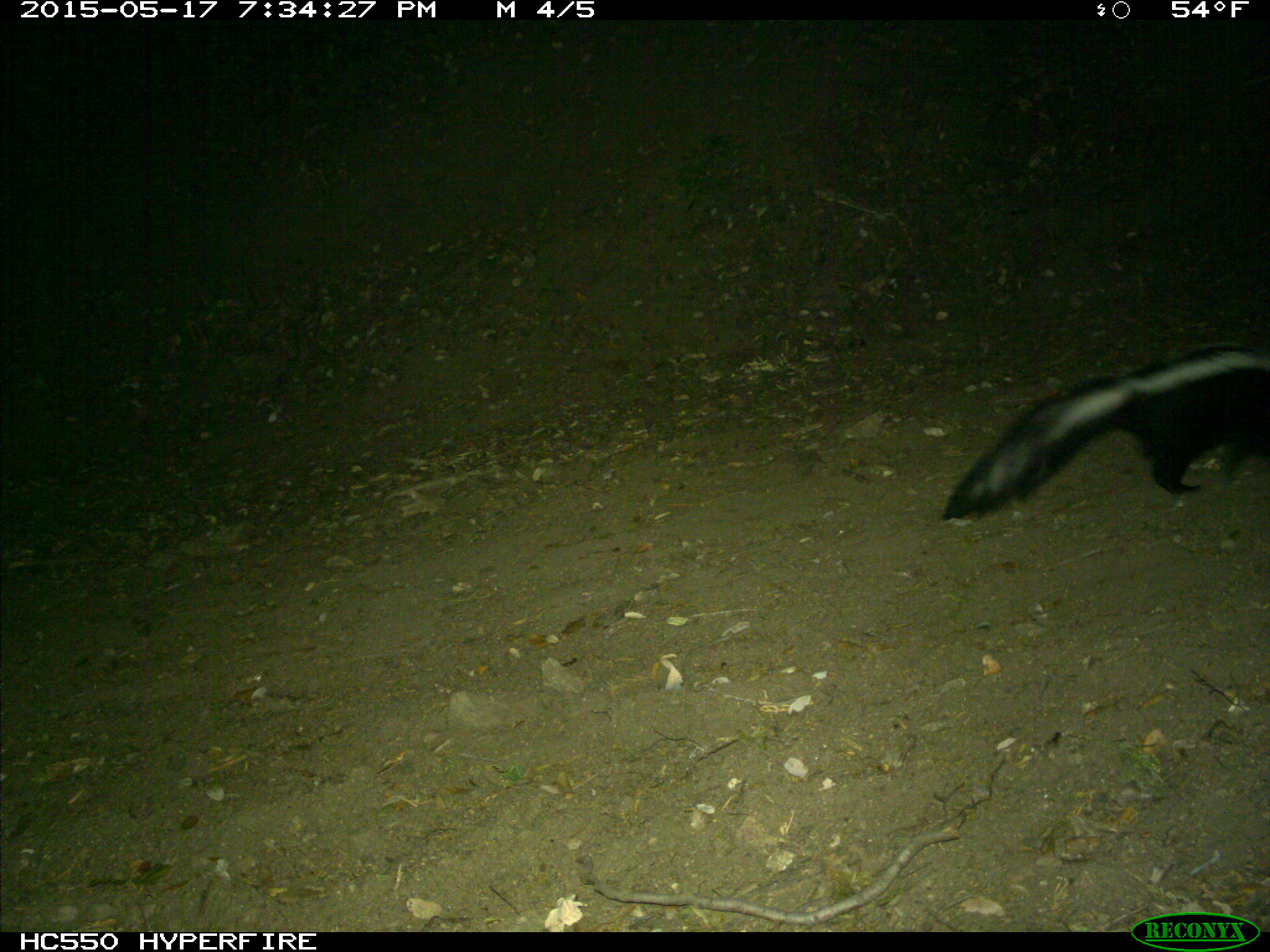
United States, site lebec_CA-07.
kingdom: Animalia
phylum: Chordata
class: Mammalia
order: Carnivora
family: Mephitidae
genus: Mephitis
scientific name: Mephitis mephitis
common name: striped skunk